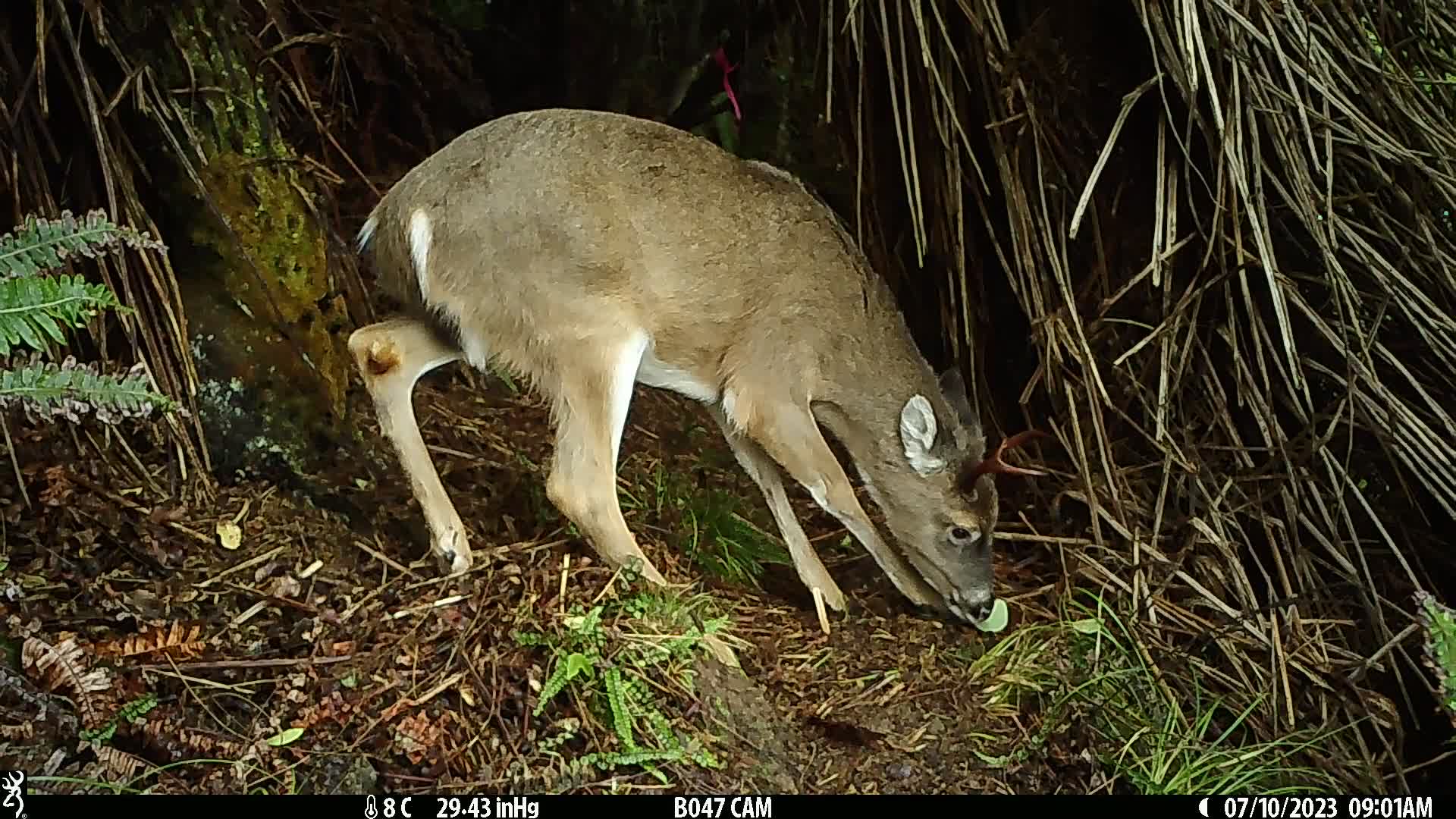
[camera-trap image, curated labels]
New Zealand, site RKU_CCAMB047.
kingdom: Animalia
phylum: Chordata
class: Mammalia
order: Artiodactyla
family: Cervidae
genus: Odocoileus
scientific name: Odocoileus virginianus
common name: white-tailed deer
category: white tailed deer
White tailed deer (white-tailed deer) (Odocoileus virginianus).